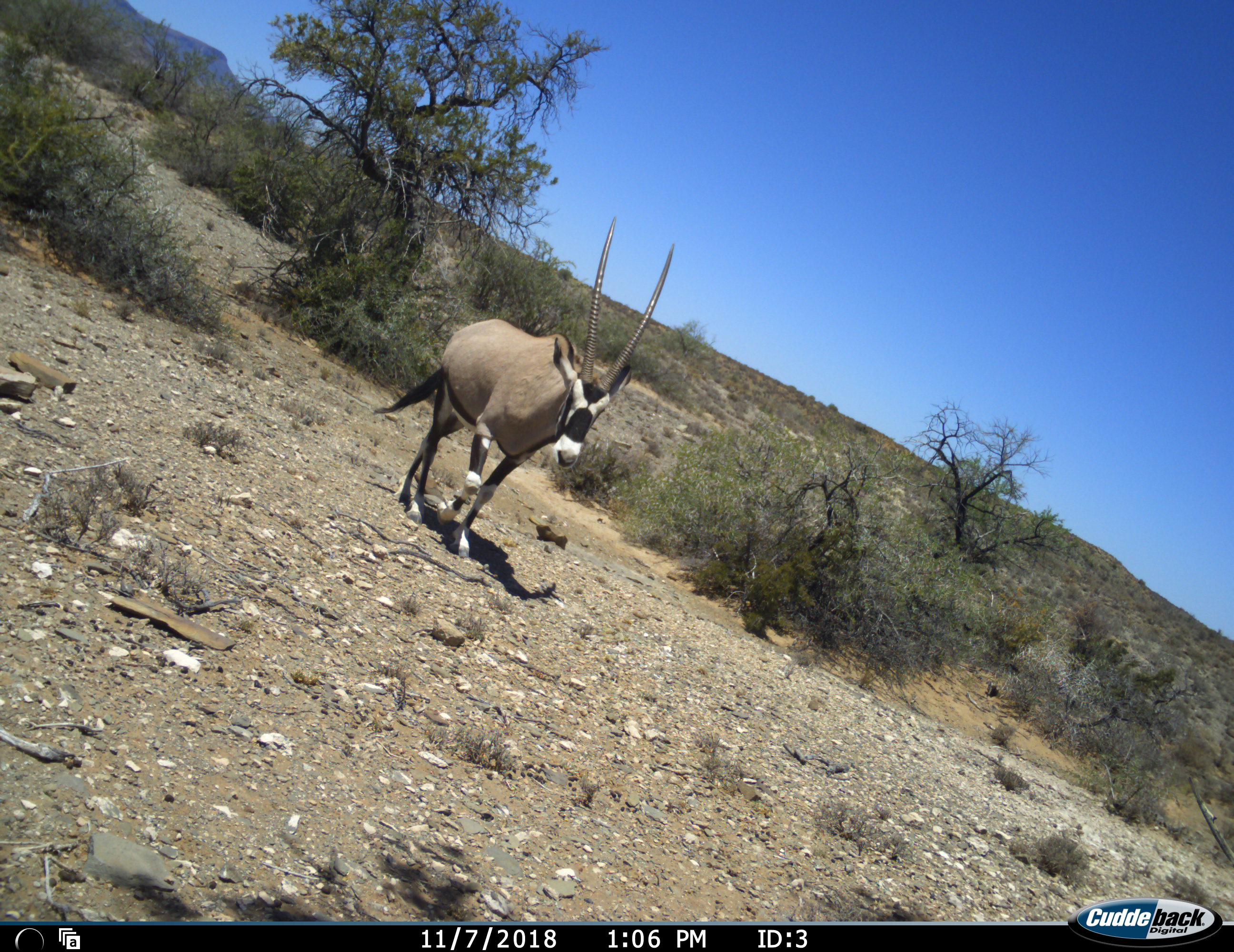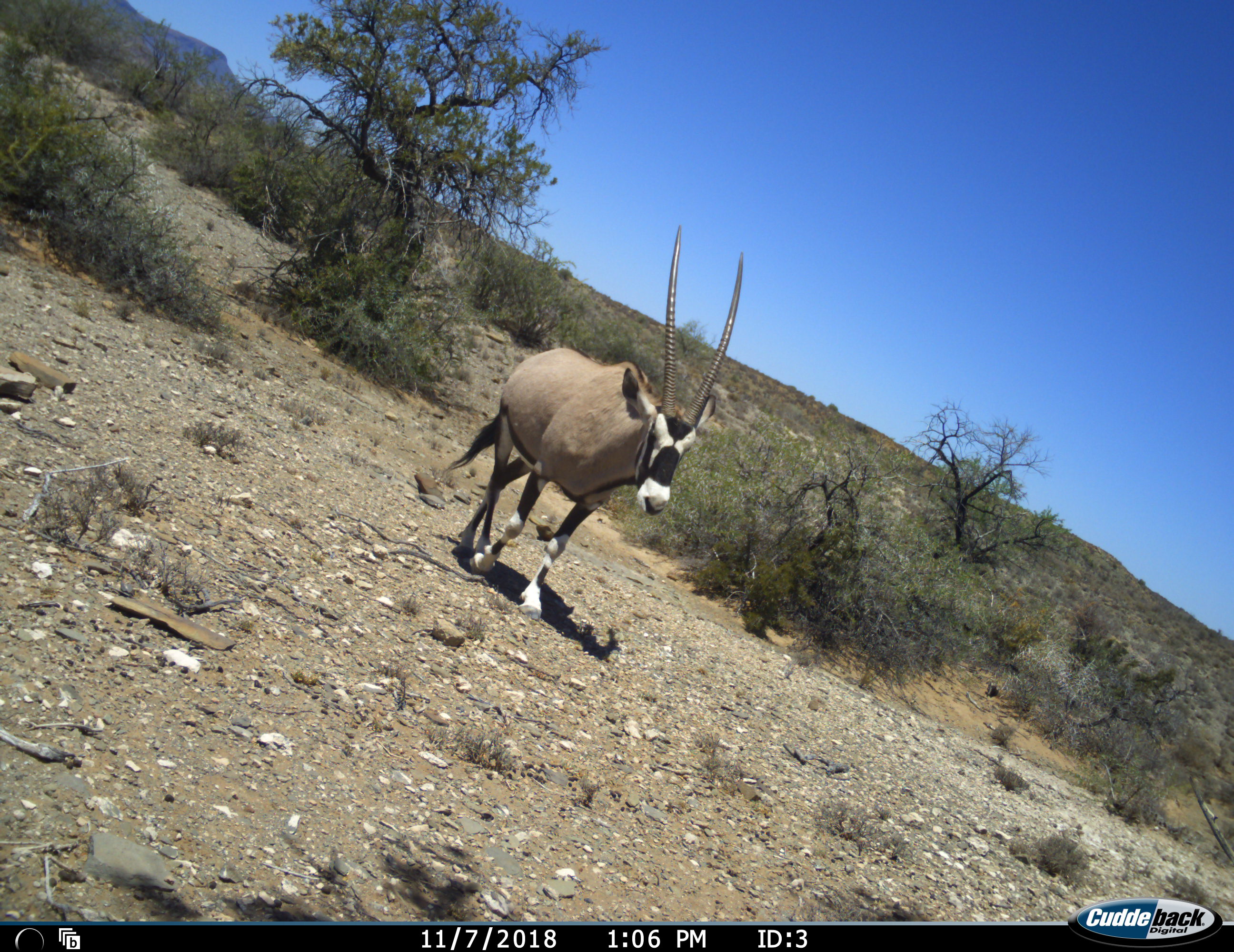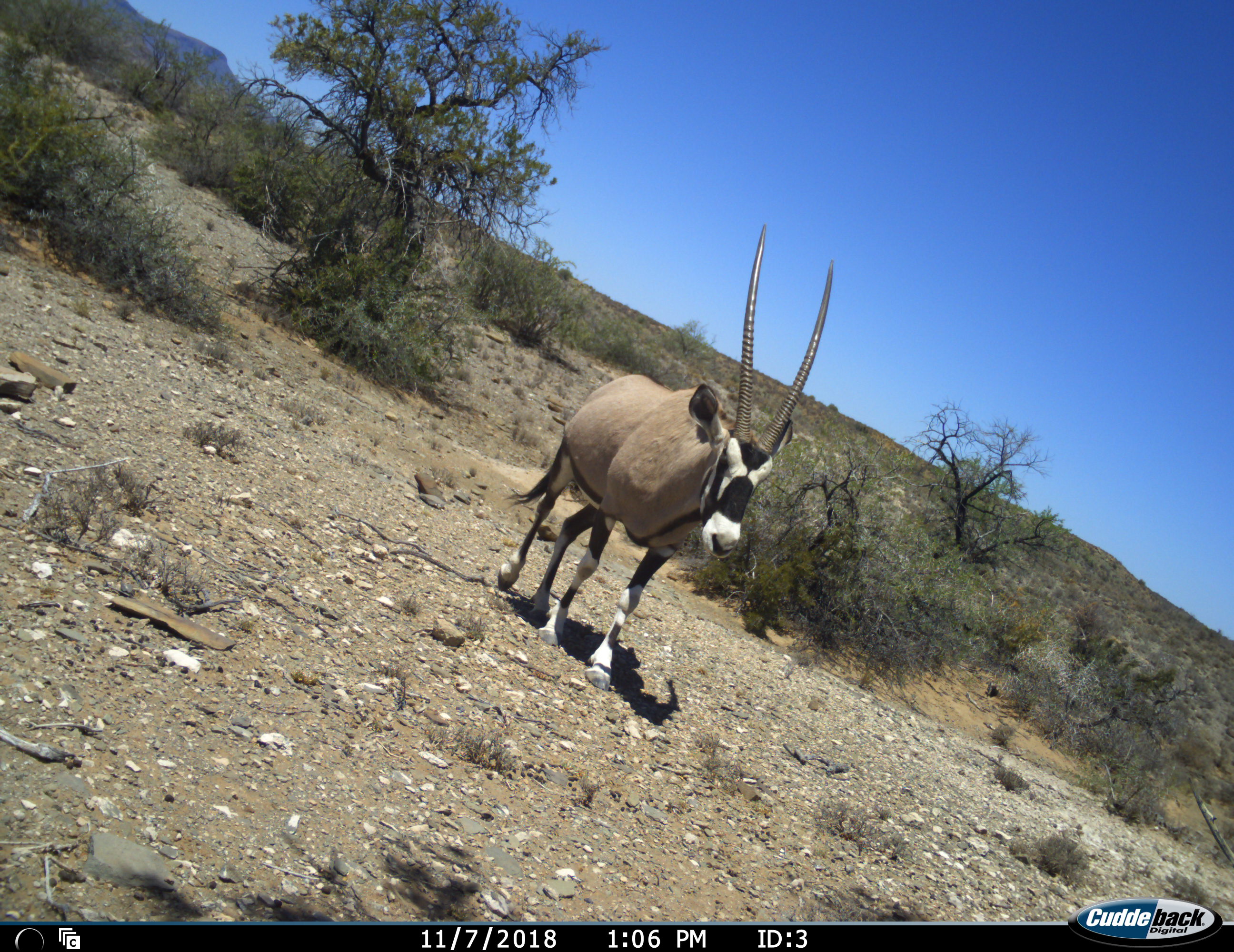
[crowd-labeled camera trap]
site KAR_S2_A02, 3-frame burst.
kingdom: Animalia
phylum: Chordata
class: Mammalia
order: Artiodactyla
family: Bovidae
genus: Oryx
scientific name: Oryx gazella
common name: gemsbok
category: oryx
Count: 1.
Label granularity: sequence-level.